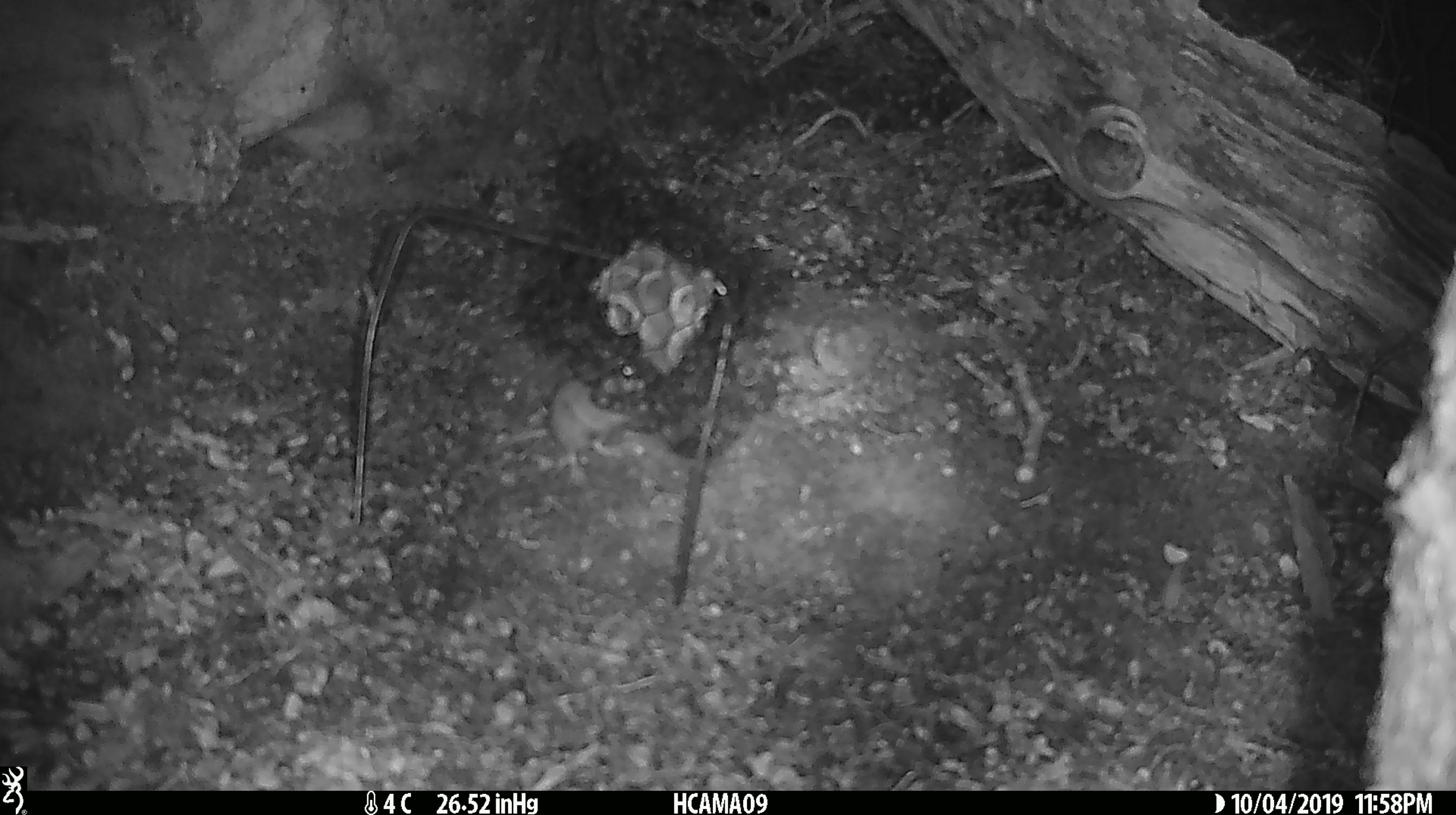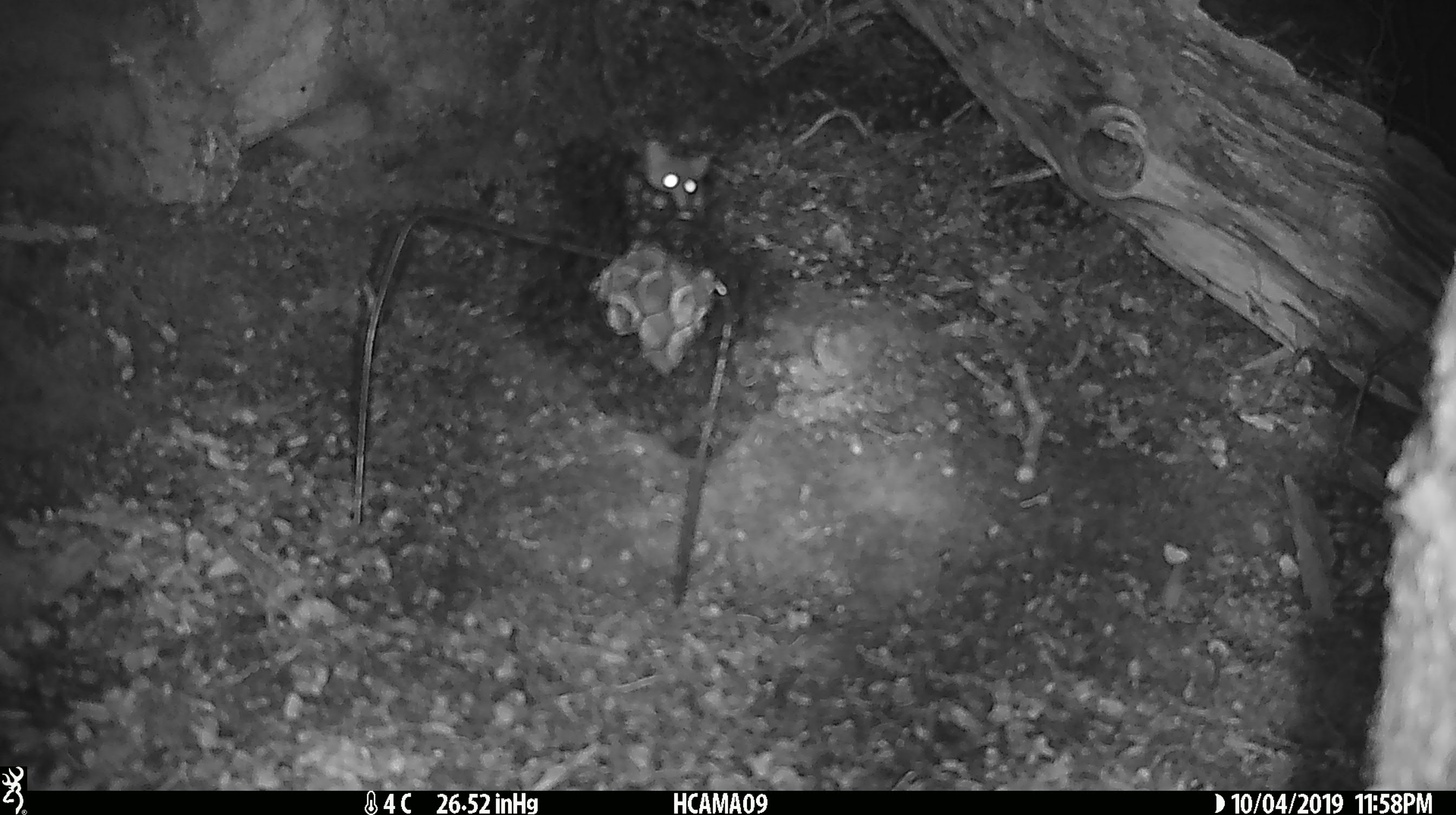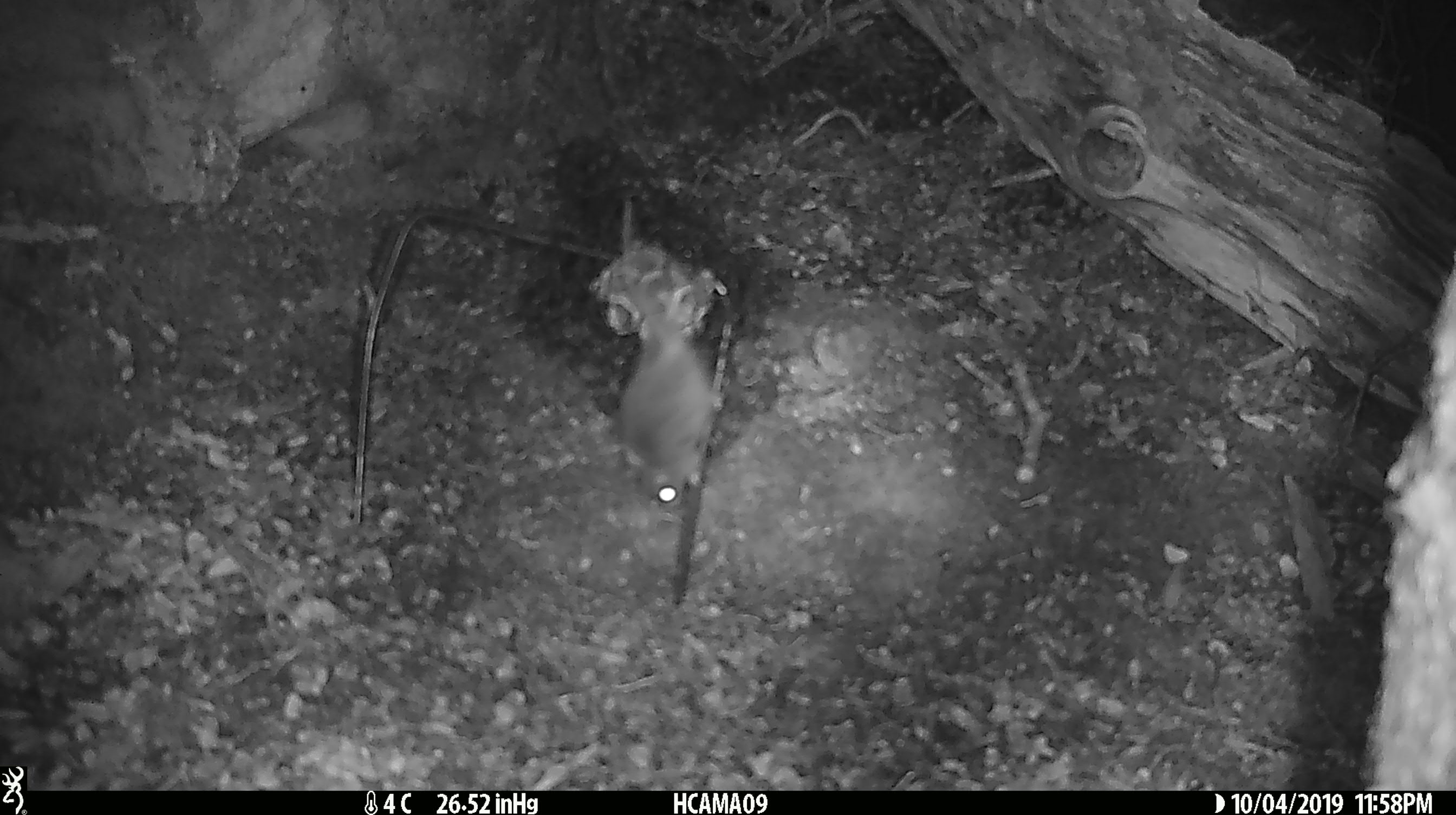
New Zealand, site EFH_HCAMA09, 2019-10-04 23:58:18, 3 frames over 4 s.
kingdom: Animalia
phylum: Chordata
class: Mammalia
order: Rodentia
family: Muridae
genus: Mus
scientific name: Mus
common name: mouse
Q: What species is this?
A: Mouse (Mus).